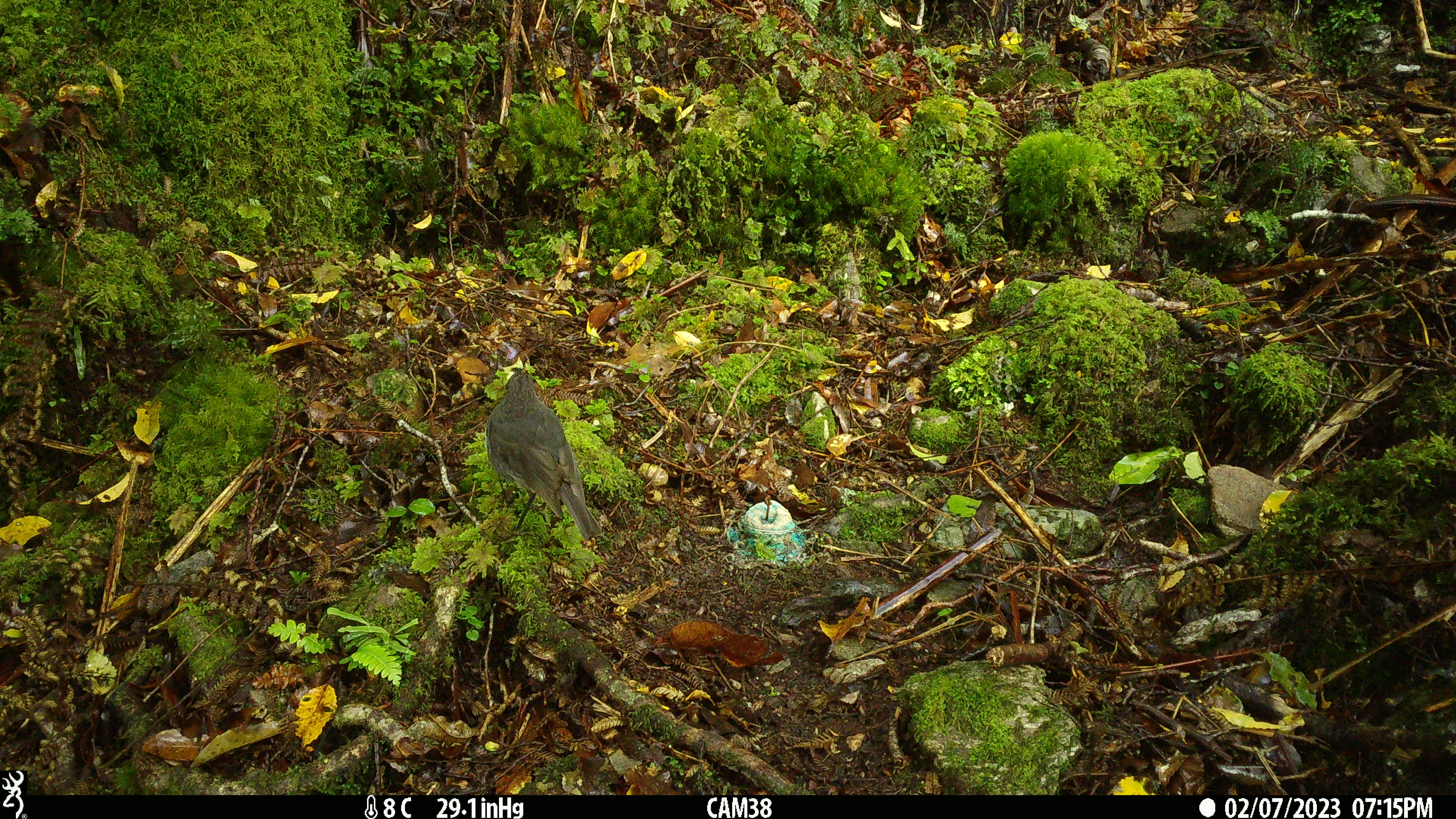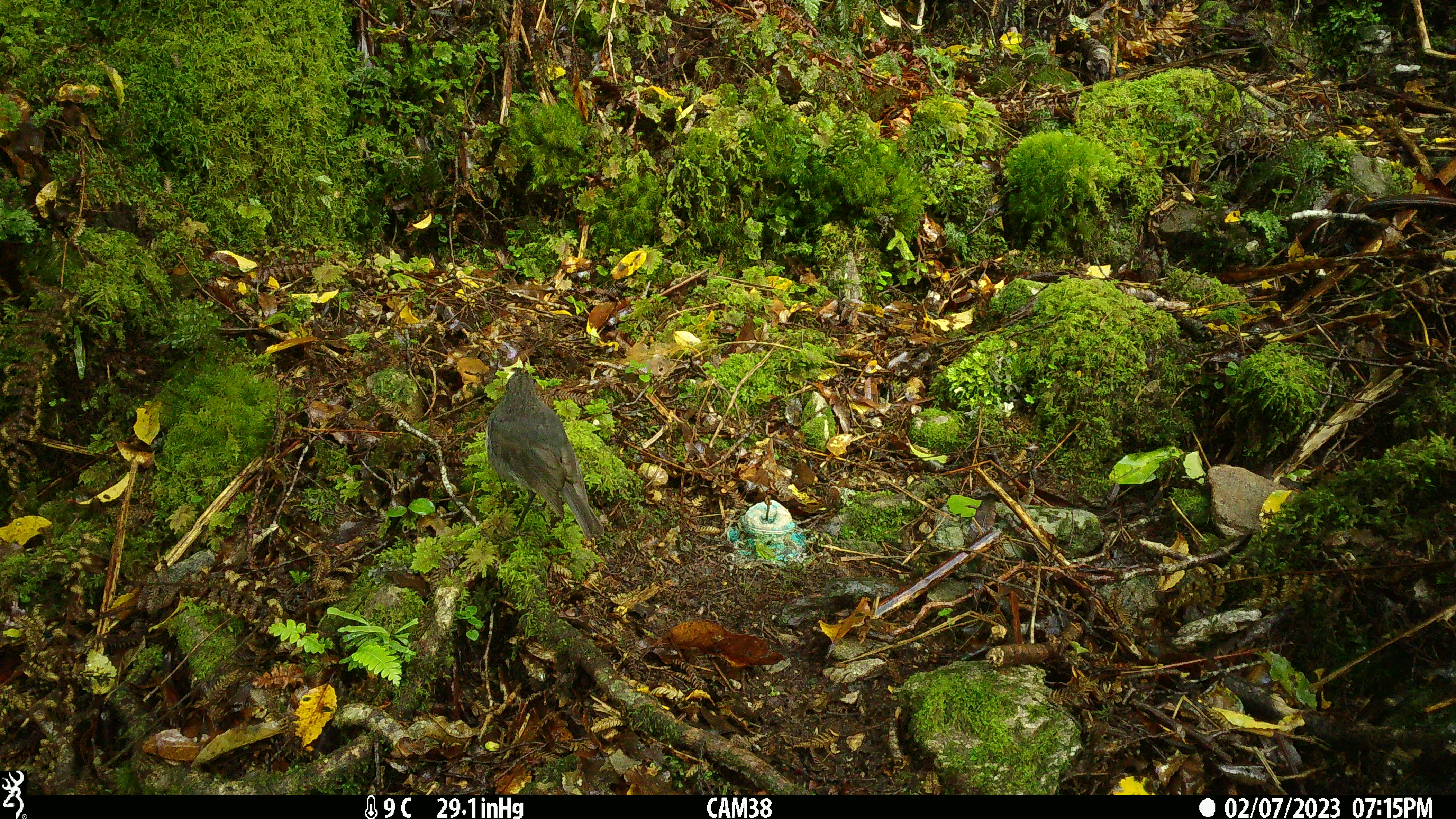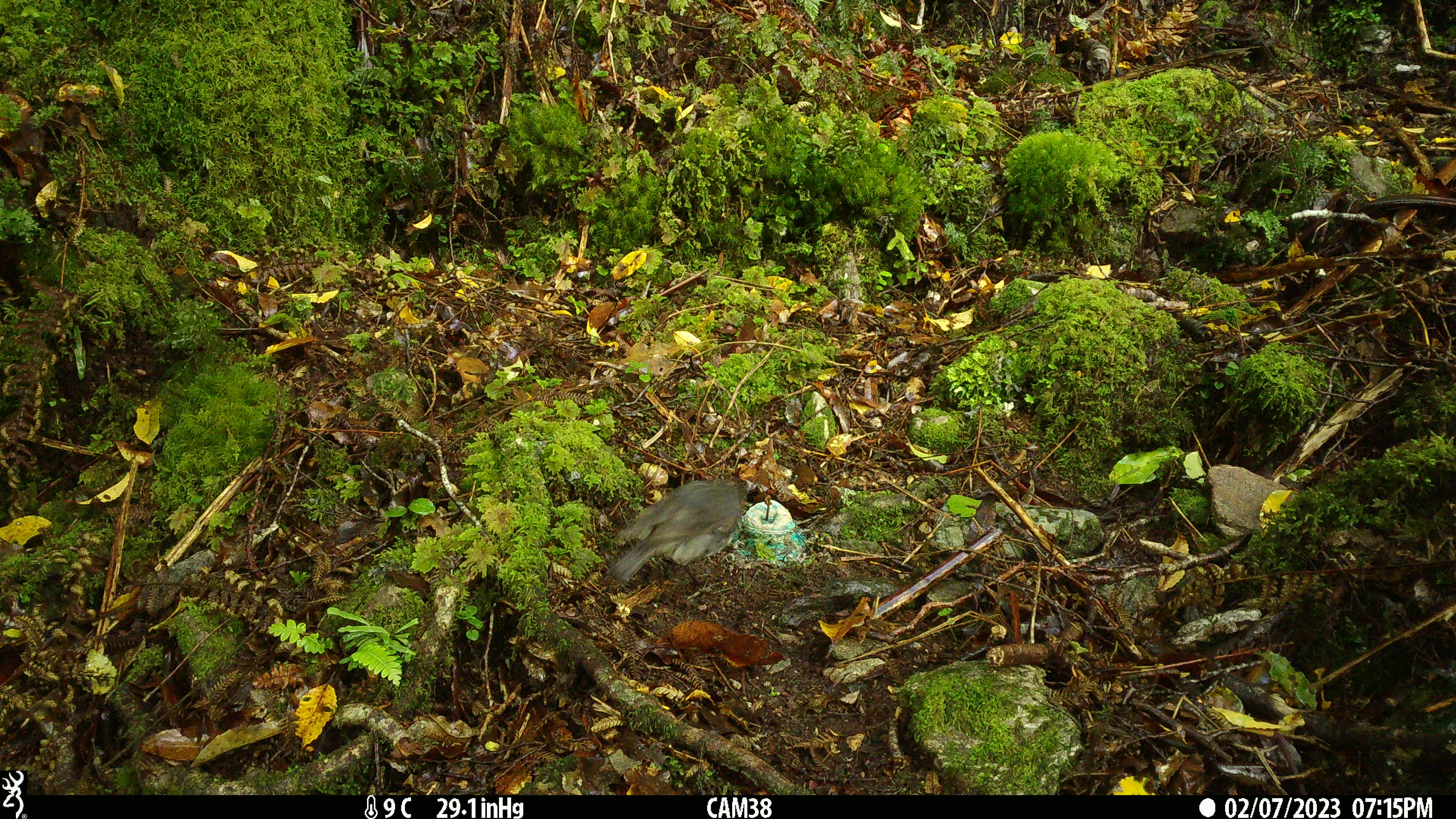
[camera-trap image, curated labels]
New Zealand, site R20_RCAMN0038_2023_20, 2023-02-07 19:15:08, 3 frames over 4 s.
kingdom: Animalia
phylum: Chordata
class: Aves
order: Passeriformes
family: Petroicidae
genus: Petroica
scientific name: Petroica australis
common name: new zealand robin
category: robin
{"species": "robin (new zealand robin) (Petroica australis)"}